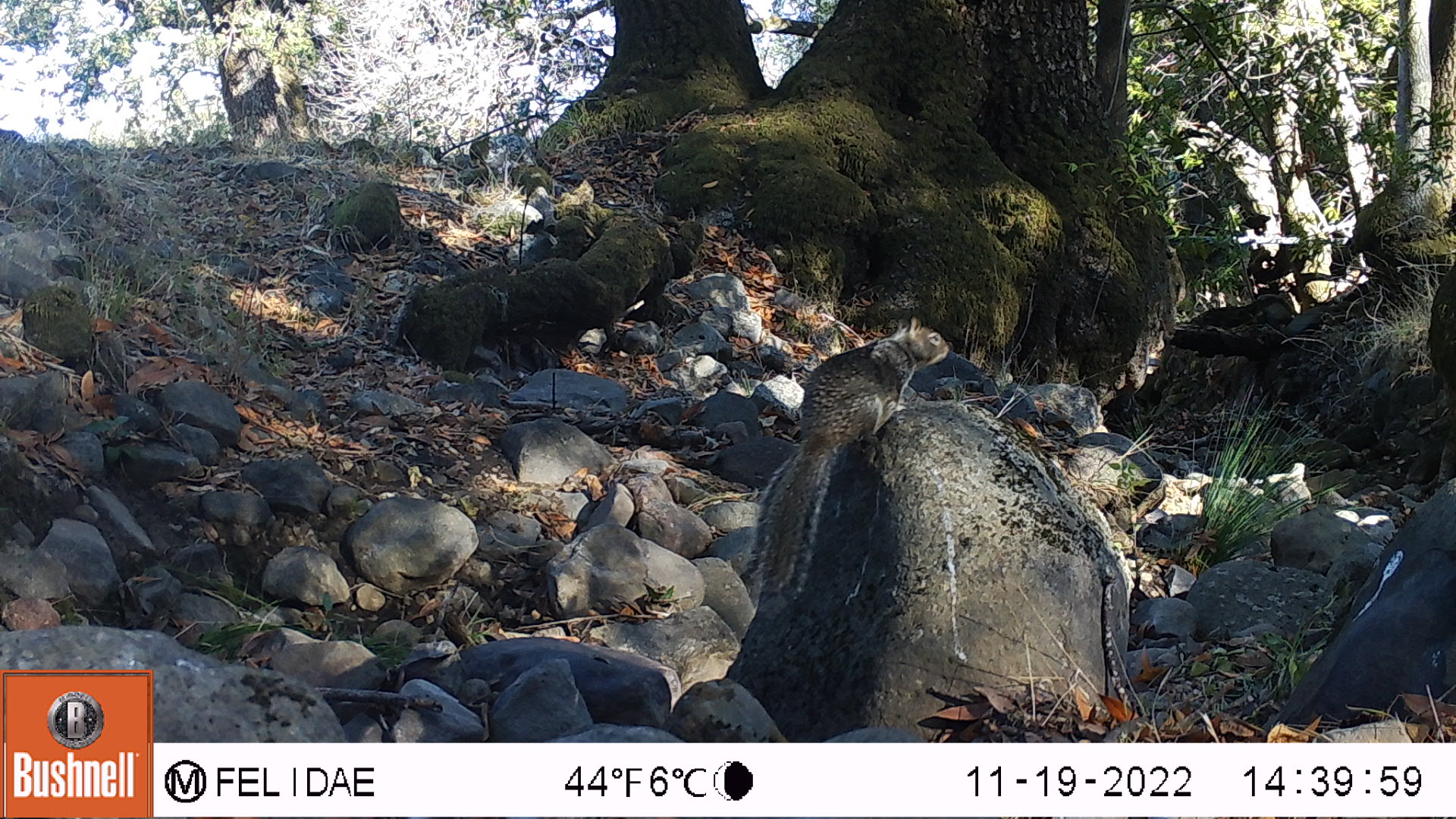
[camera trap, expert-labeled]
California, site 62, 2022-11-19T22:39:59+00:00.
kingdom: Animalia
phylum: Chordata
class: Mammalia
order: Rodentia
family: Sciuridae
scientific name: Sciuridae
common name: squirrel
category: unknown squirrel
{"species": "unknown squirrel (squirrel) (Sciuridae)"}